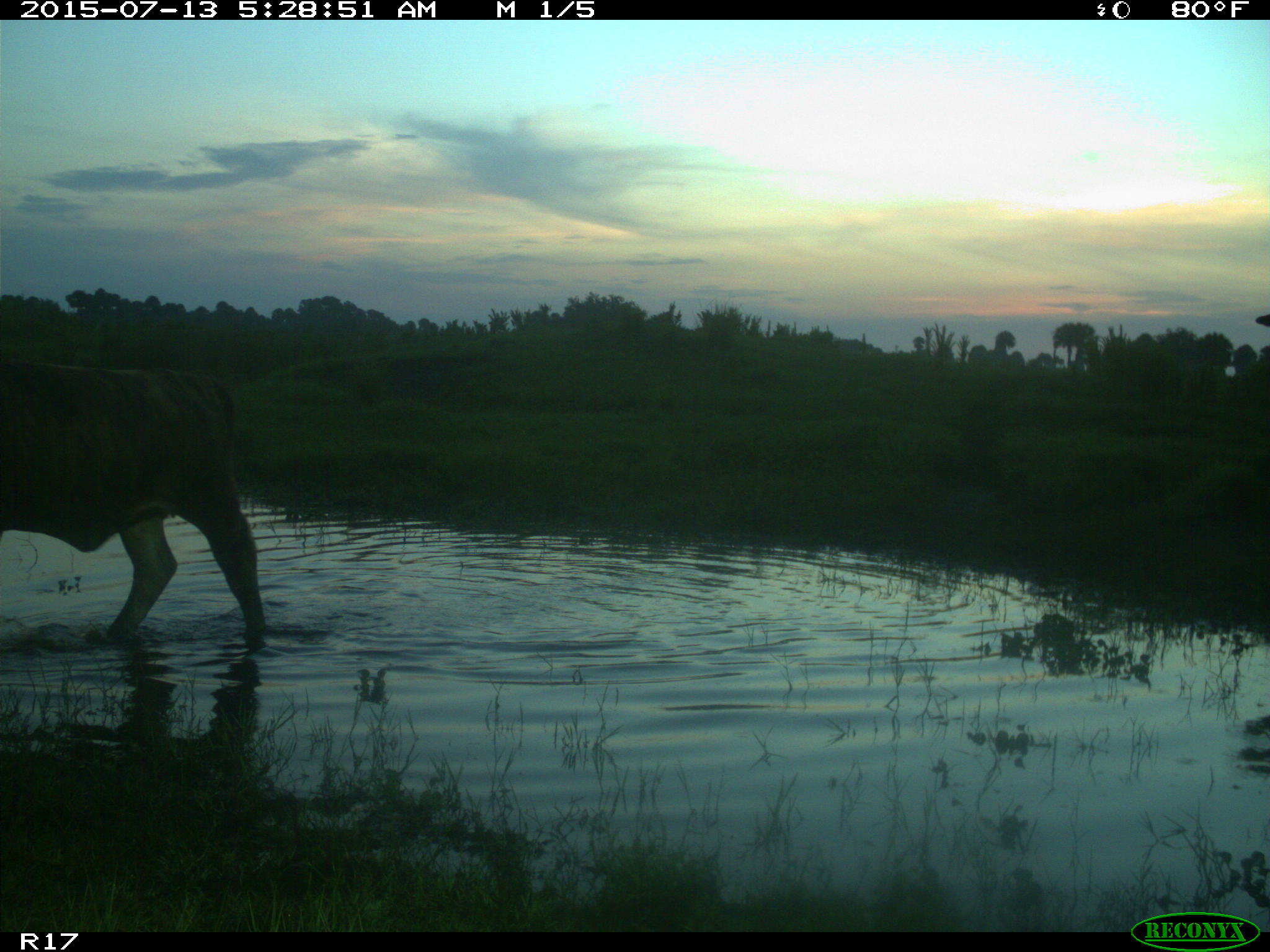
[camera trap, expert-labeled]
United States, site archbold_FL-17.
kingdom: Animalia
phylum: Chordata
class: Mammalia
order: Artiodactyla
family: Bovidae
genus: Bos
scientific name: Bos taurus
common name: domestic cow